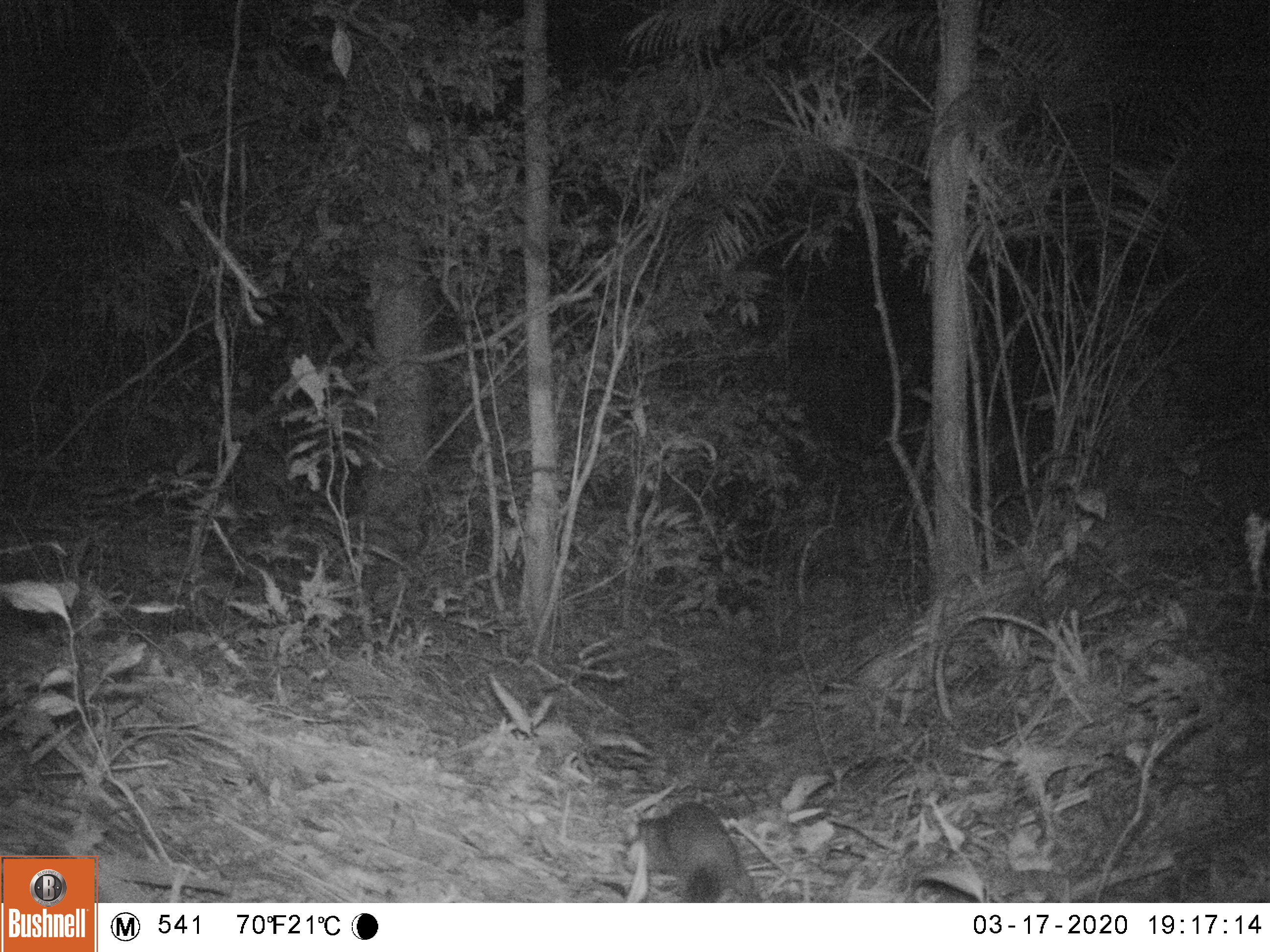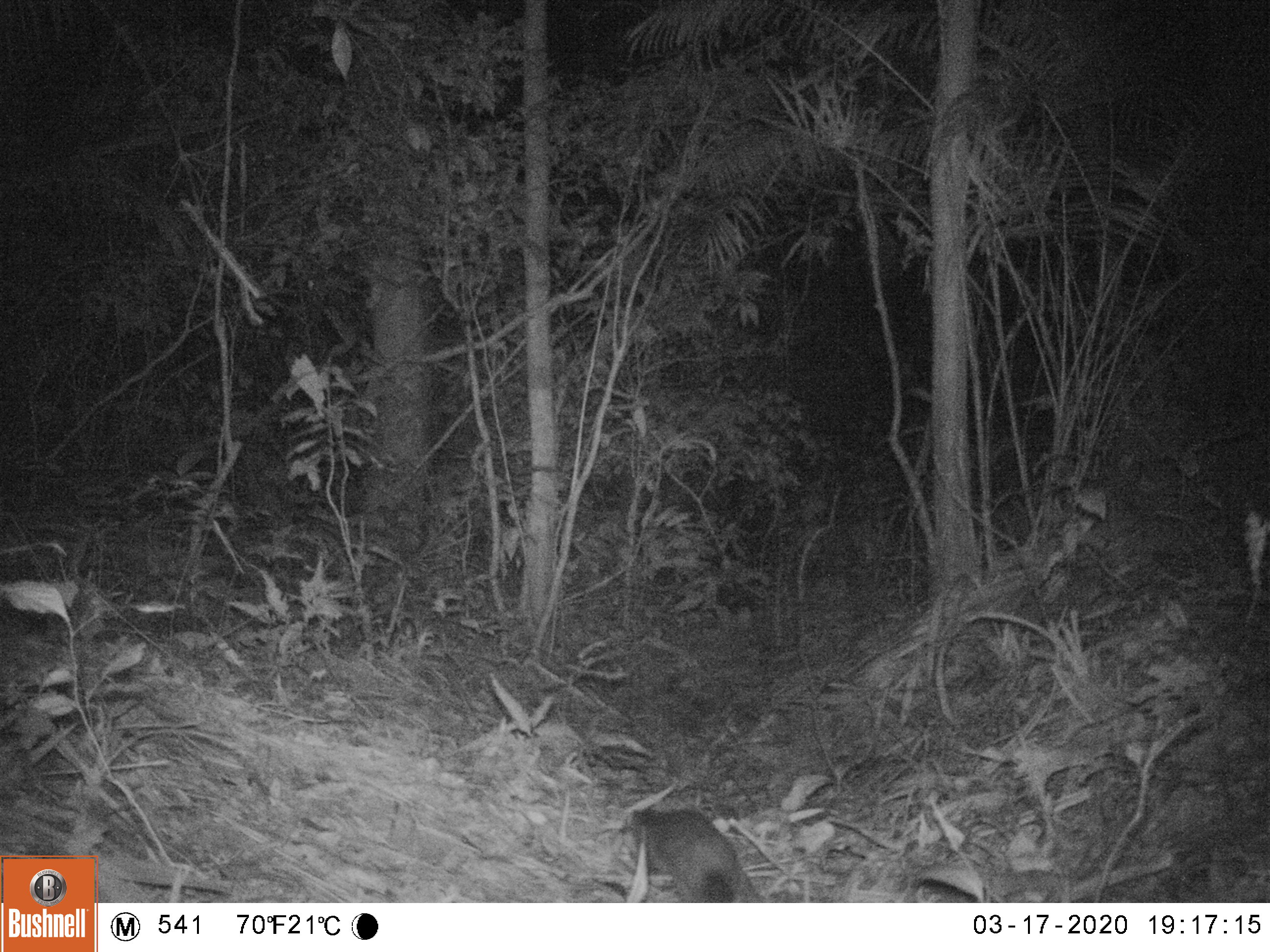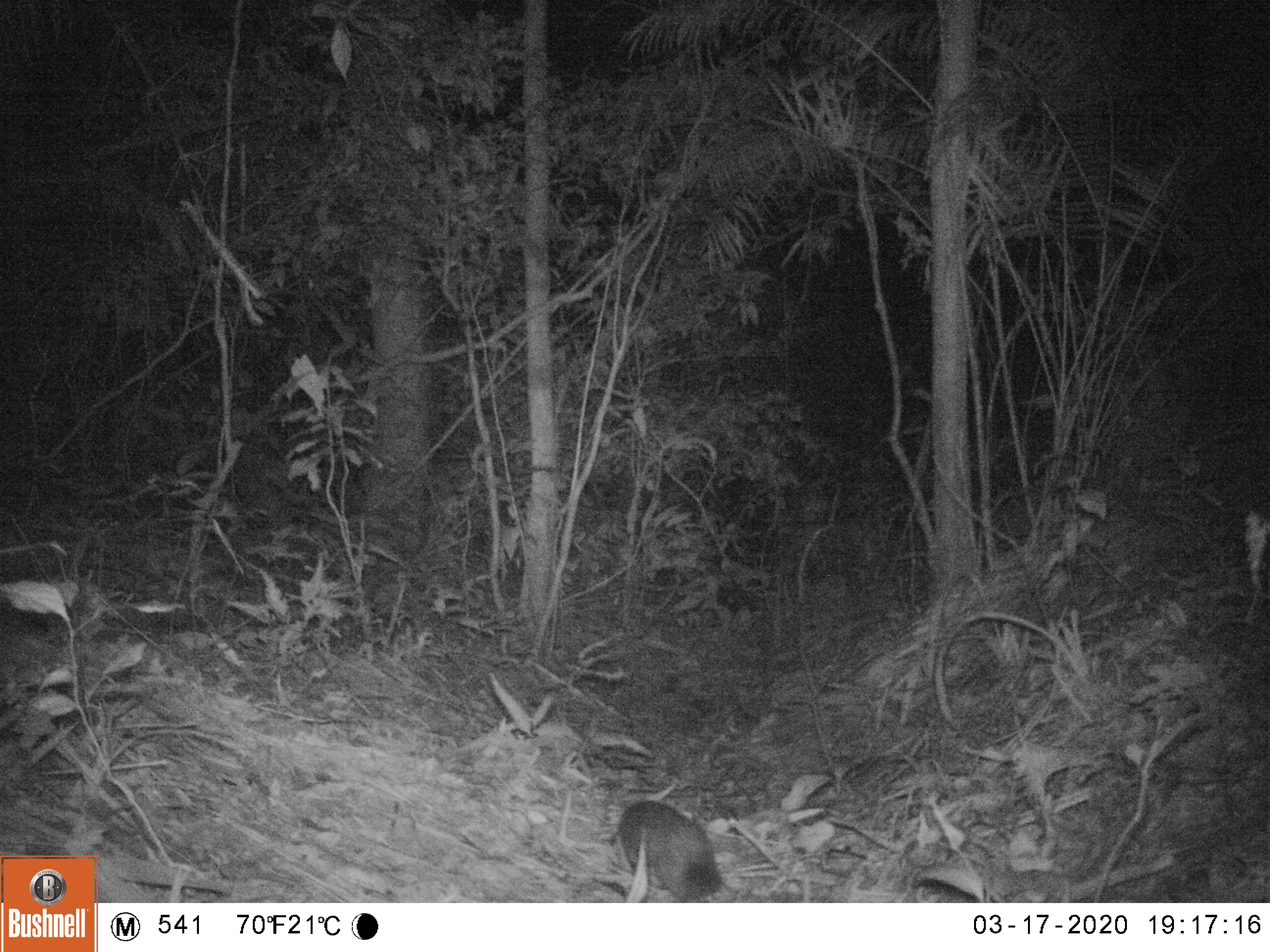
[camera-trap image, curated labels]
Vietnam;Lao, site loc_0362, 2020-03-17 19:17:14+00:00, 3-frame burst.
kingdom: Animalia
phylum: Chordata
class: Mammalia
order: Carnivora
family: Mustelidae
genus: Melogale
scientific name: Melogale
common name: ferret badger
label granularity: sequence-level